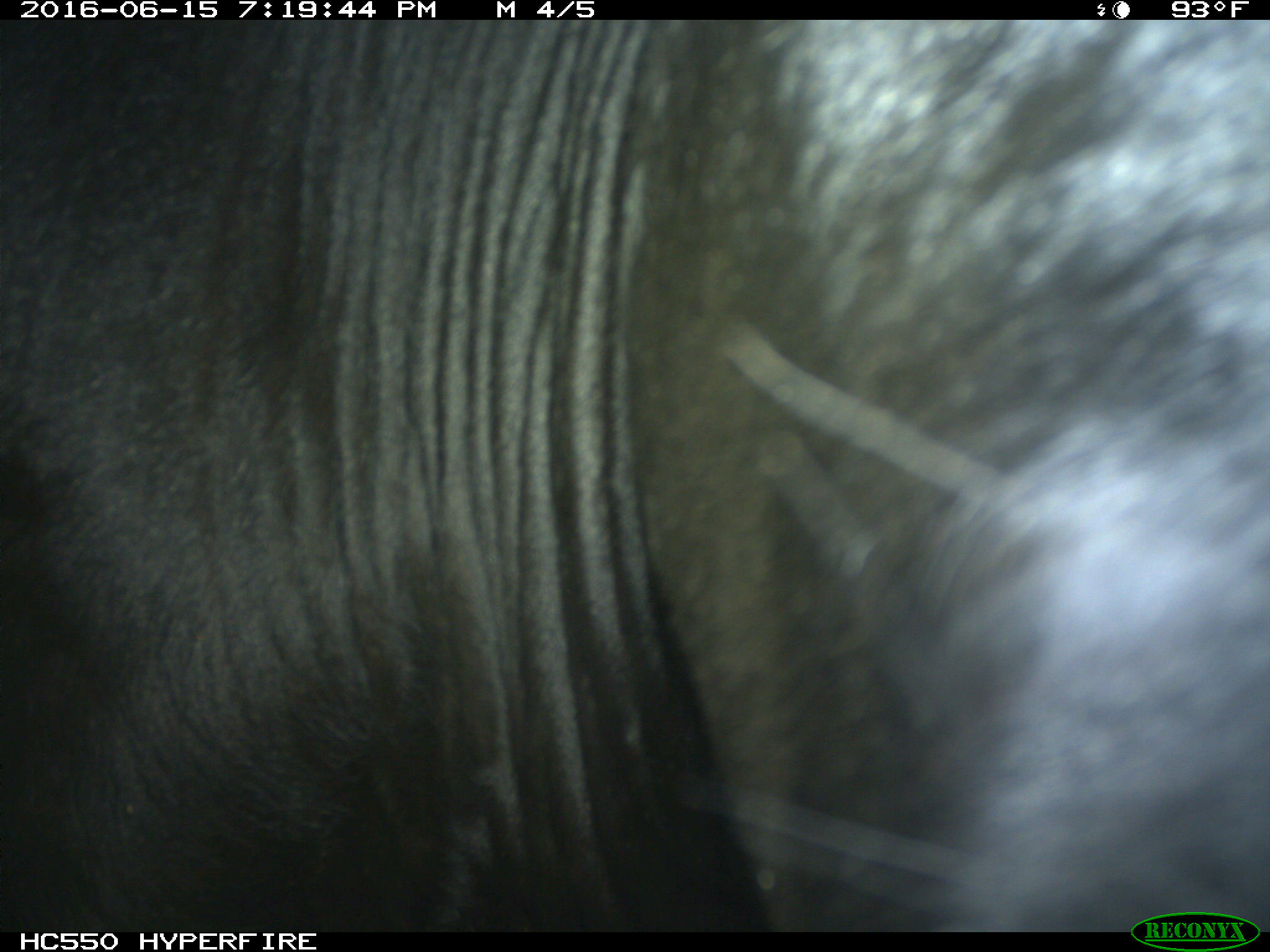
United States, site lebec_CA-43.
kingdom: Animalia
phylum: Chordata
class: Mammalia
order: Artiodactyla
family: Bovidae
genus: Bos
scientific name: Bos taurus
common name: domestic cow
Bos taurus (domestic cow).